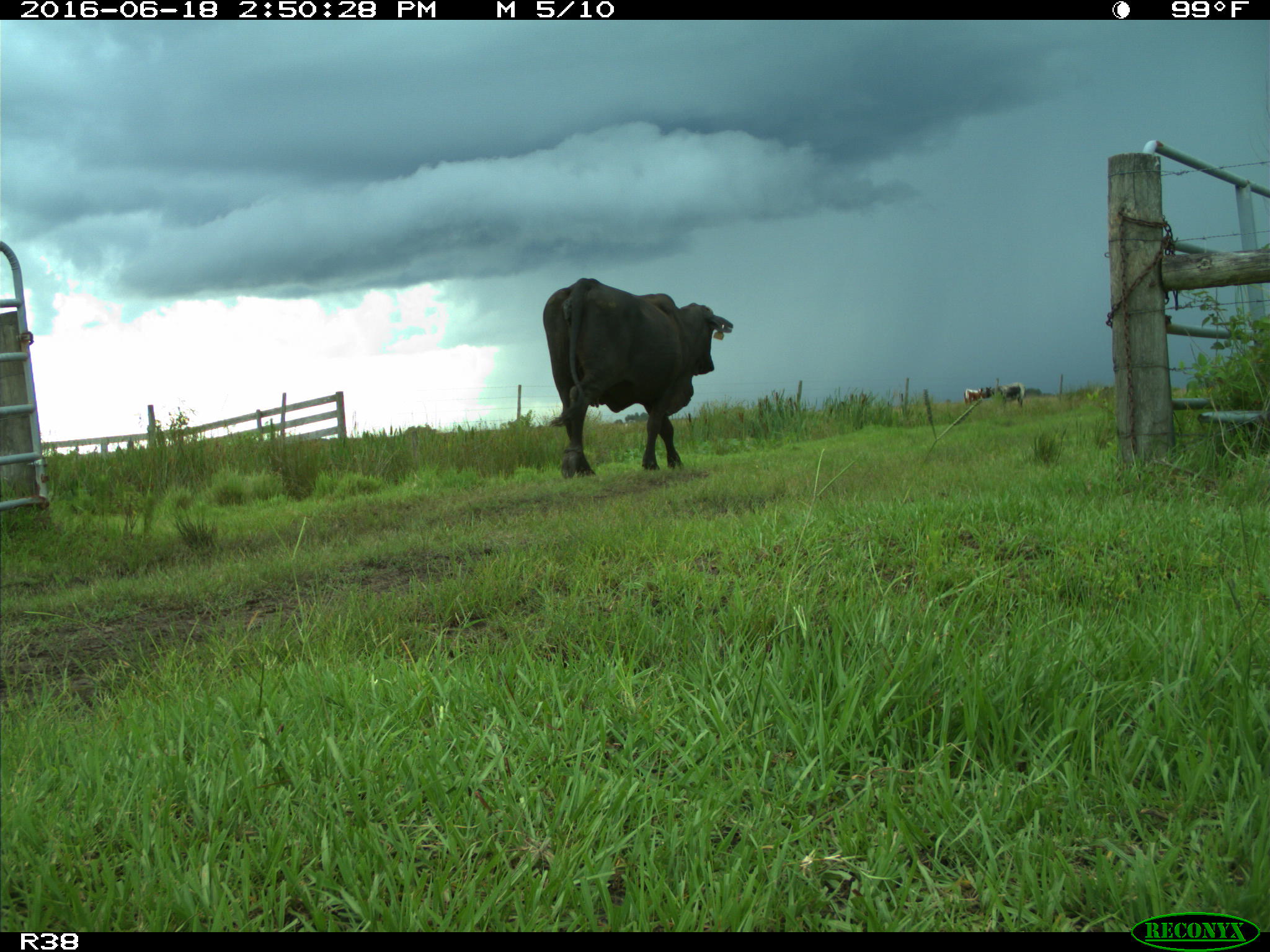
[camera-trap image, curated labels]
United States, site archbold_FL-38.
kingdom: Animalia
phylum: Chordata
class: Mammalia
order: Artiodactyla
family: Bovidae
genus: Bos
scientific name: Bos taurus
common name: domestic cow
Bos taurus (domestic cow).